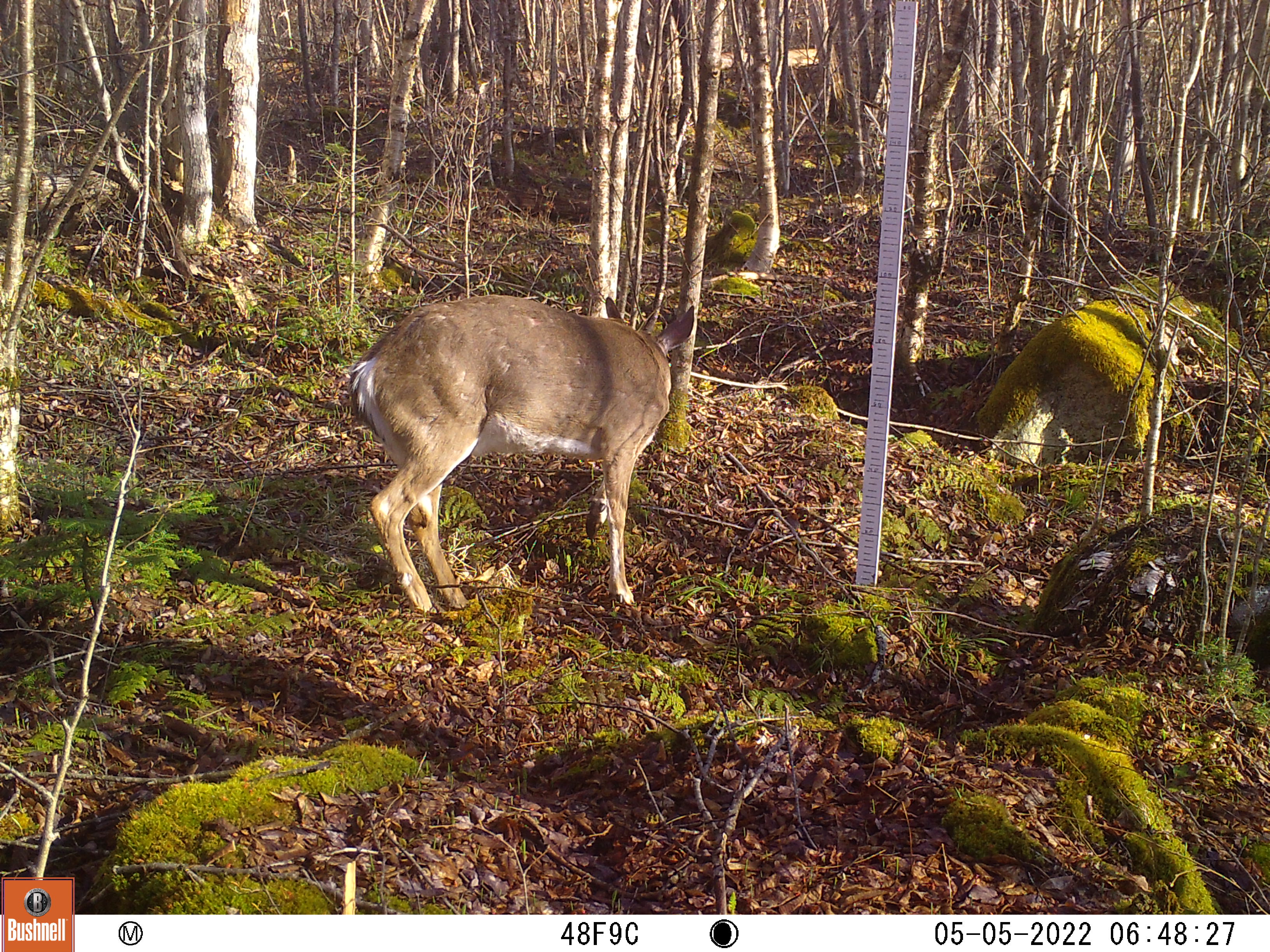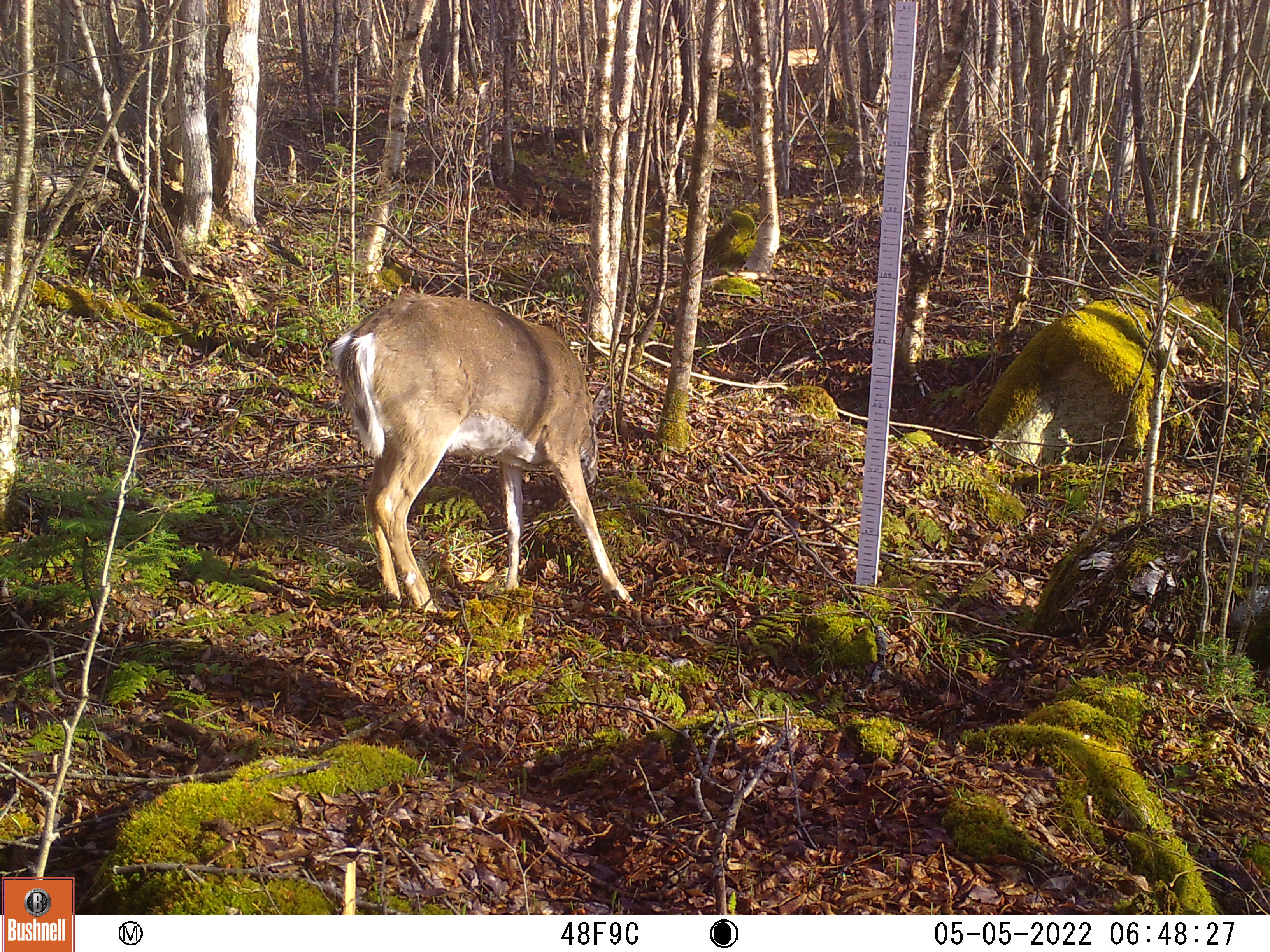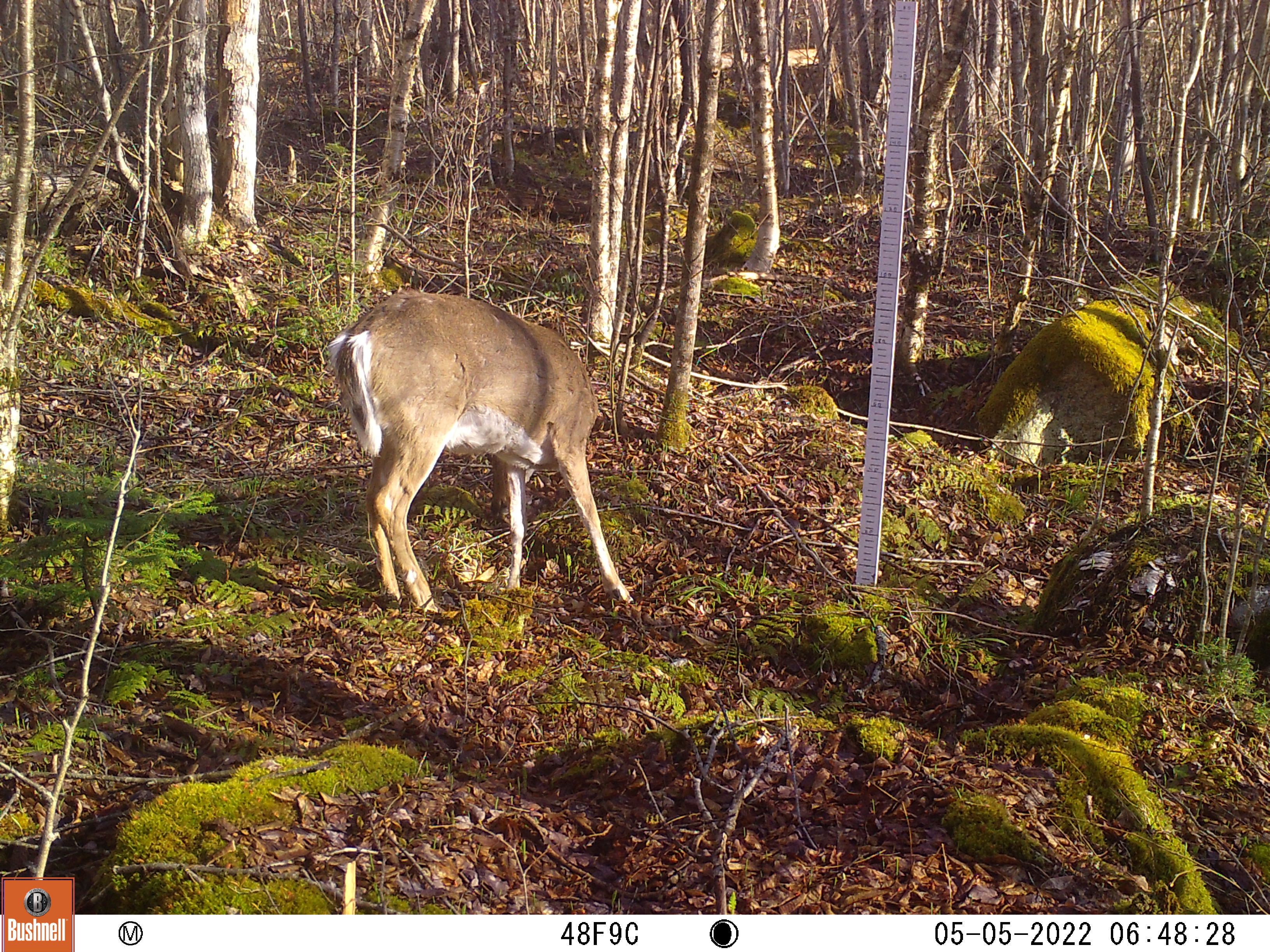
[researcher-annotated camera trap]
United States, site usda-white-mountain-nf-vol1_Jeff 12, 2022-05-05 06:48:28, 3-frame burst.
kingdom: Animalia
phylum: Chordata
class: Mammalia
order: Artiodactyla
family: Cervidae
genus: Odocoileus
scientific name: Odocoileus virginianus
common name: white-tailed deer